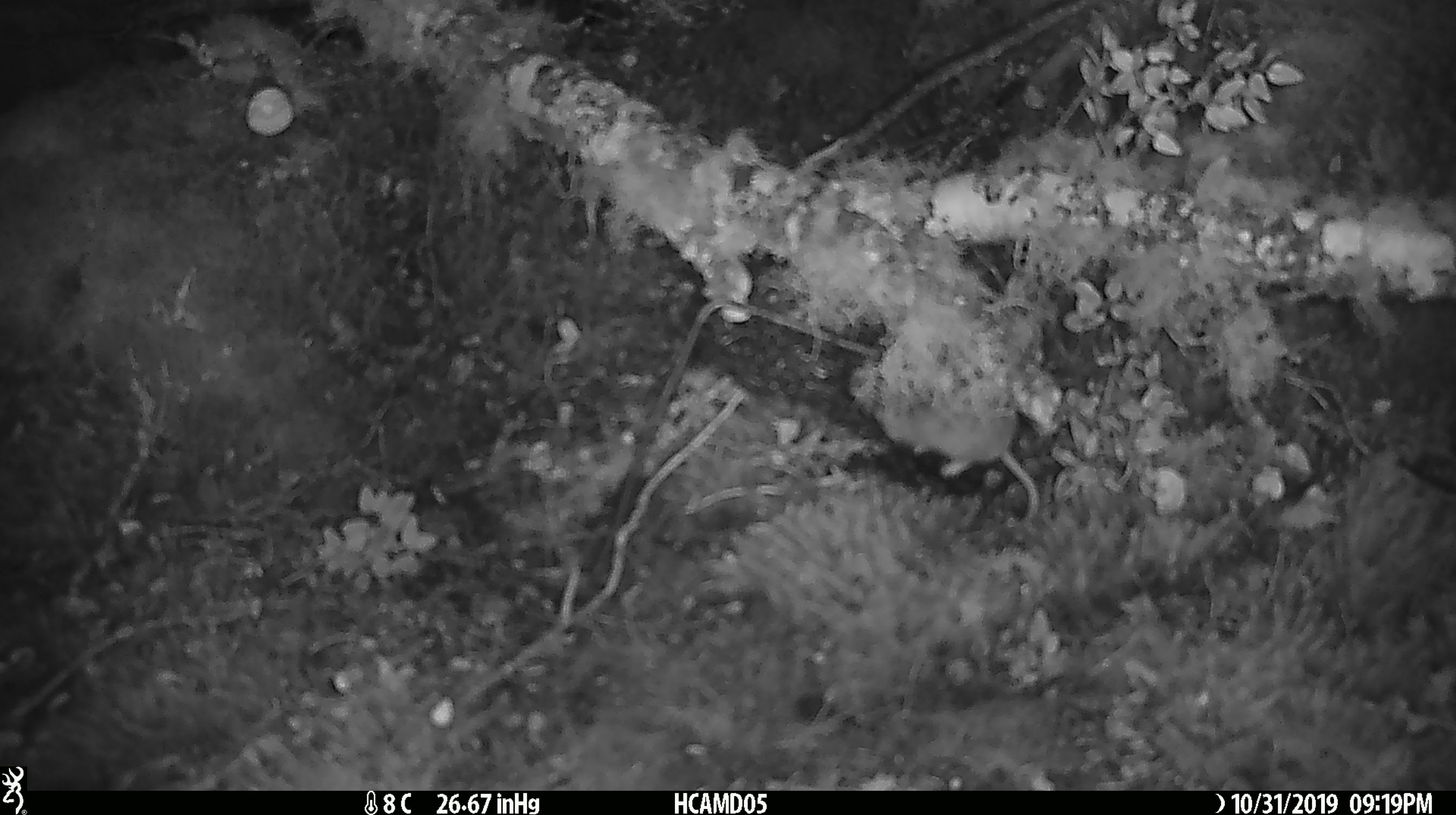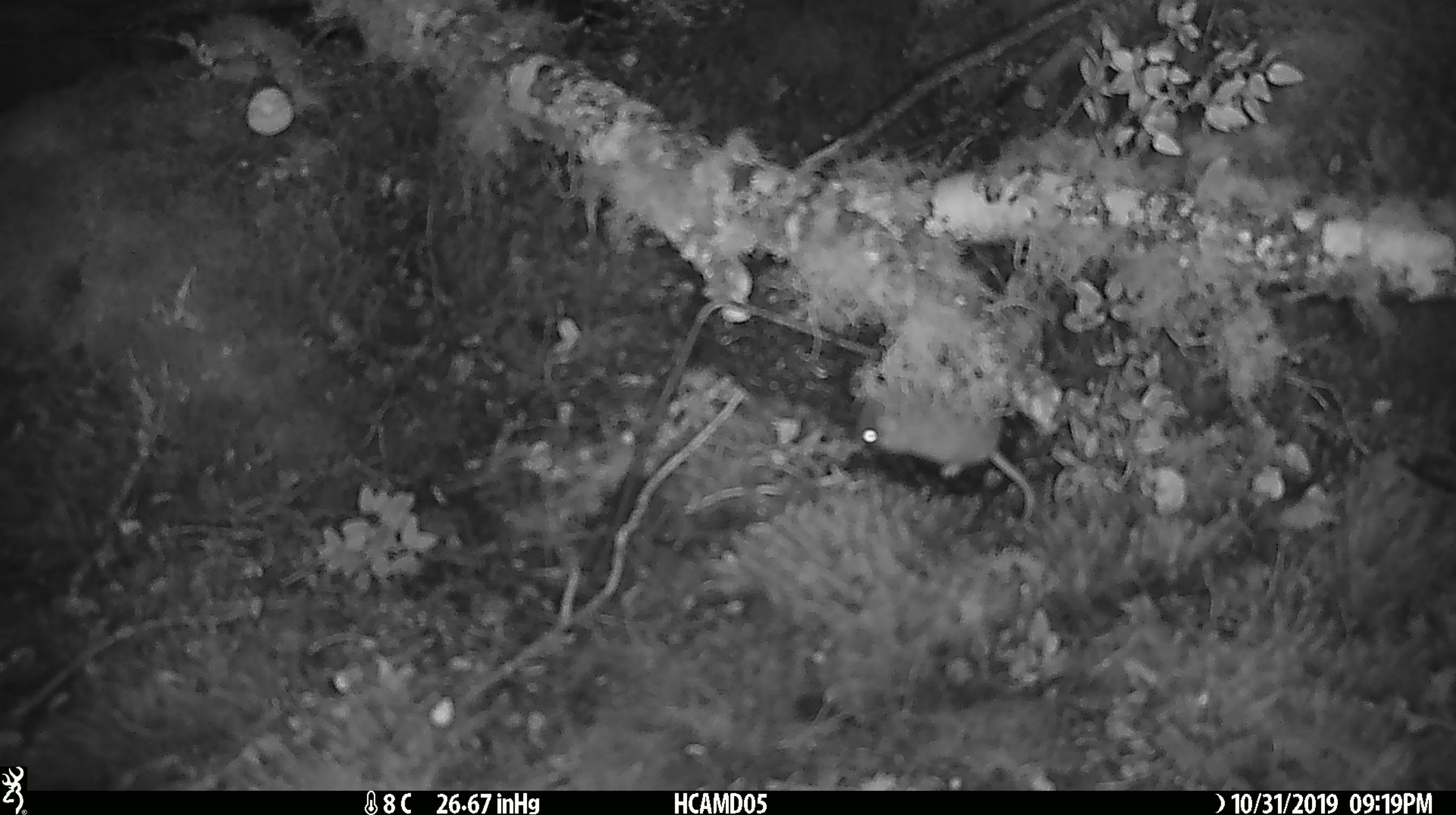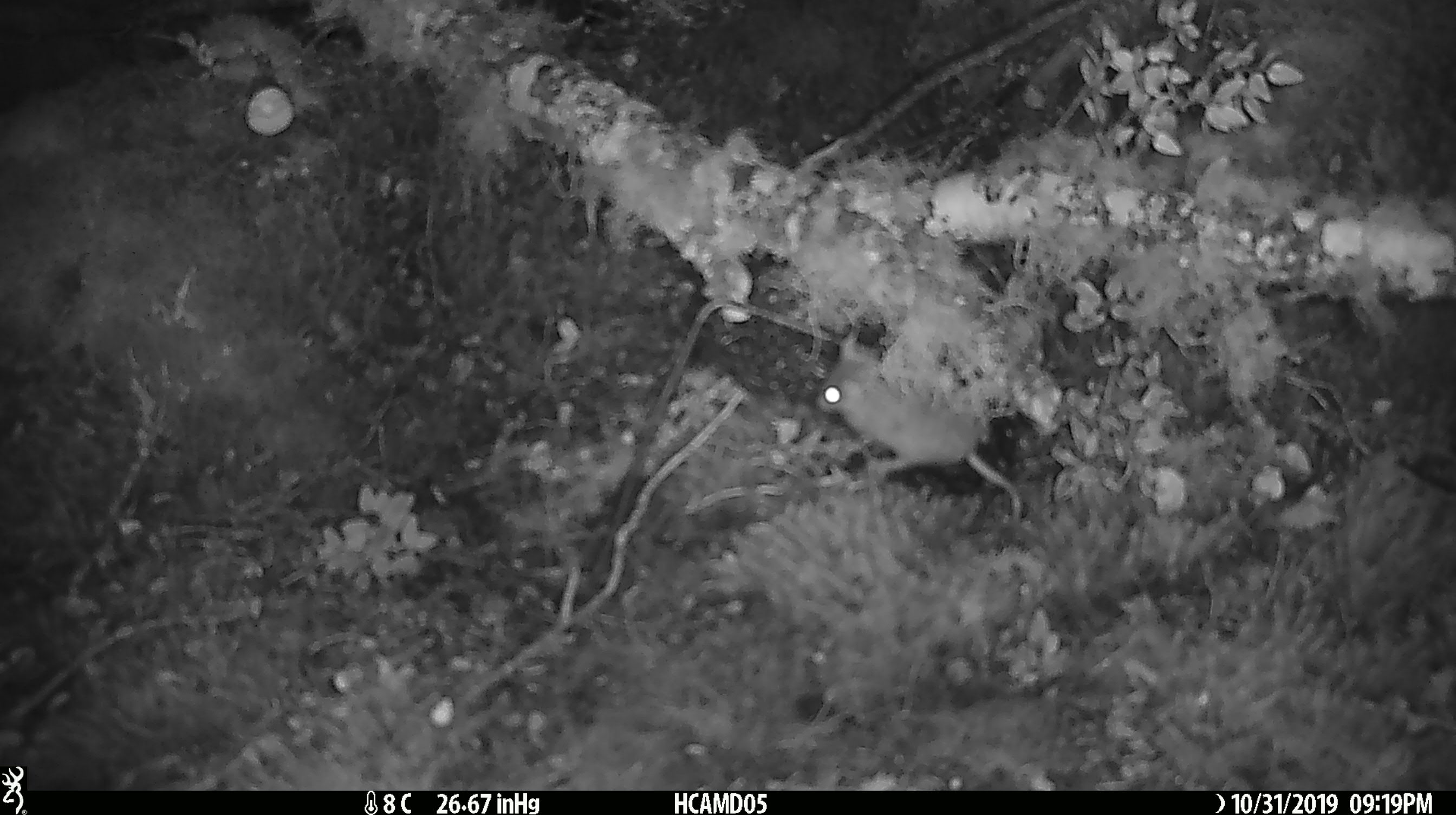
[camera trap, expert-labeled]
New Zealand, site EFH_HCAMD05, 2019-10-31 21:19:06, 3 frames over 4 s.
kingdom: Animalia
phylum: Chordata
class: Mammalia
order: Rodentia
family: Muridae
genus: Mus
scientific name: Mus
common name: mouse